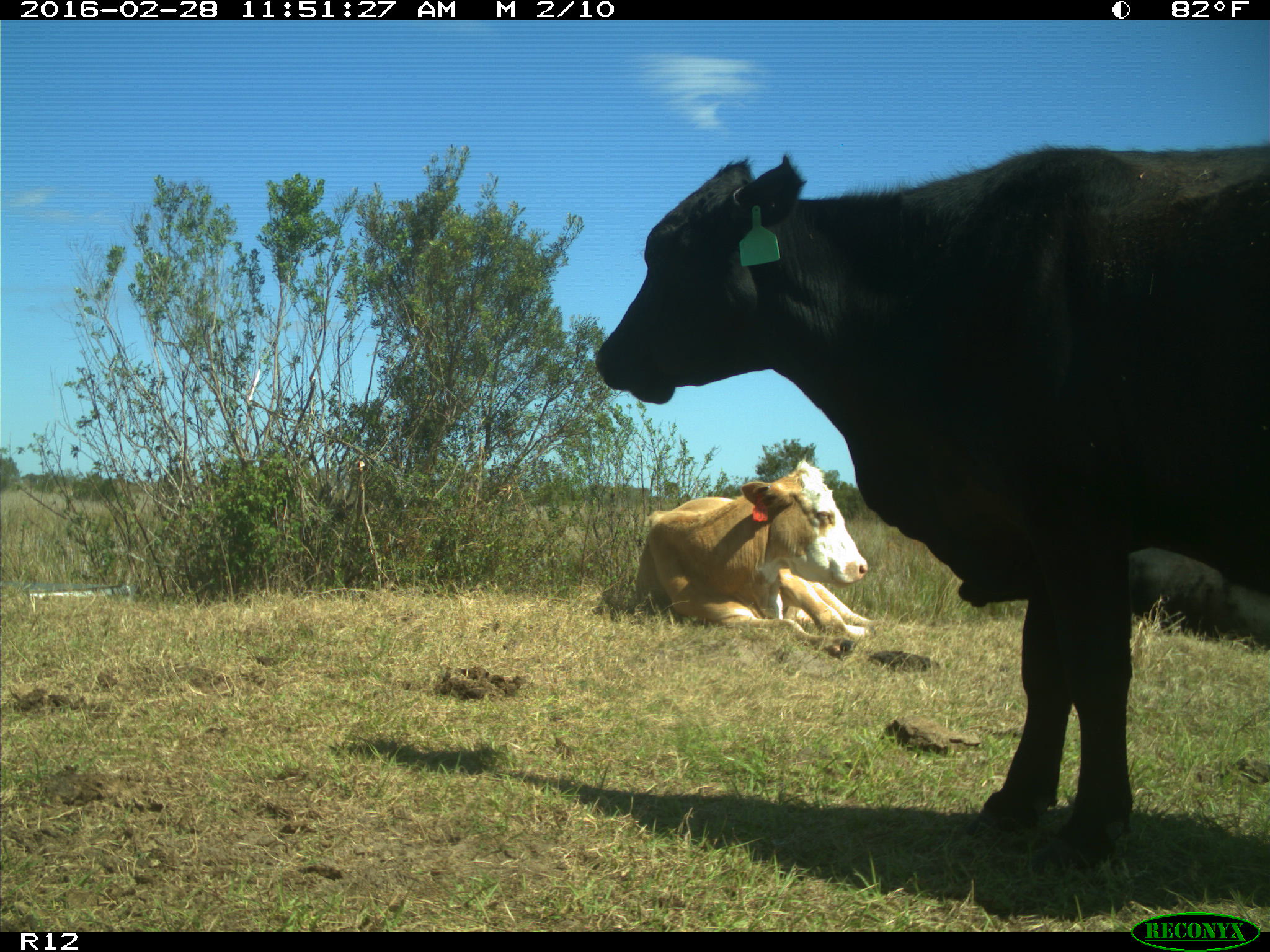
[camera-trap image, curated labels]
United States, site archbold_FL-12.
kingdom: Animalia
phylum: Chordata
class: Mammalia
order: Artiodactyla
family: Bovidae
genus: Bos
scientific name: Bos taurus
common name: domestic cow